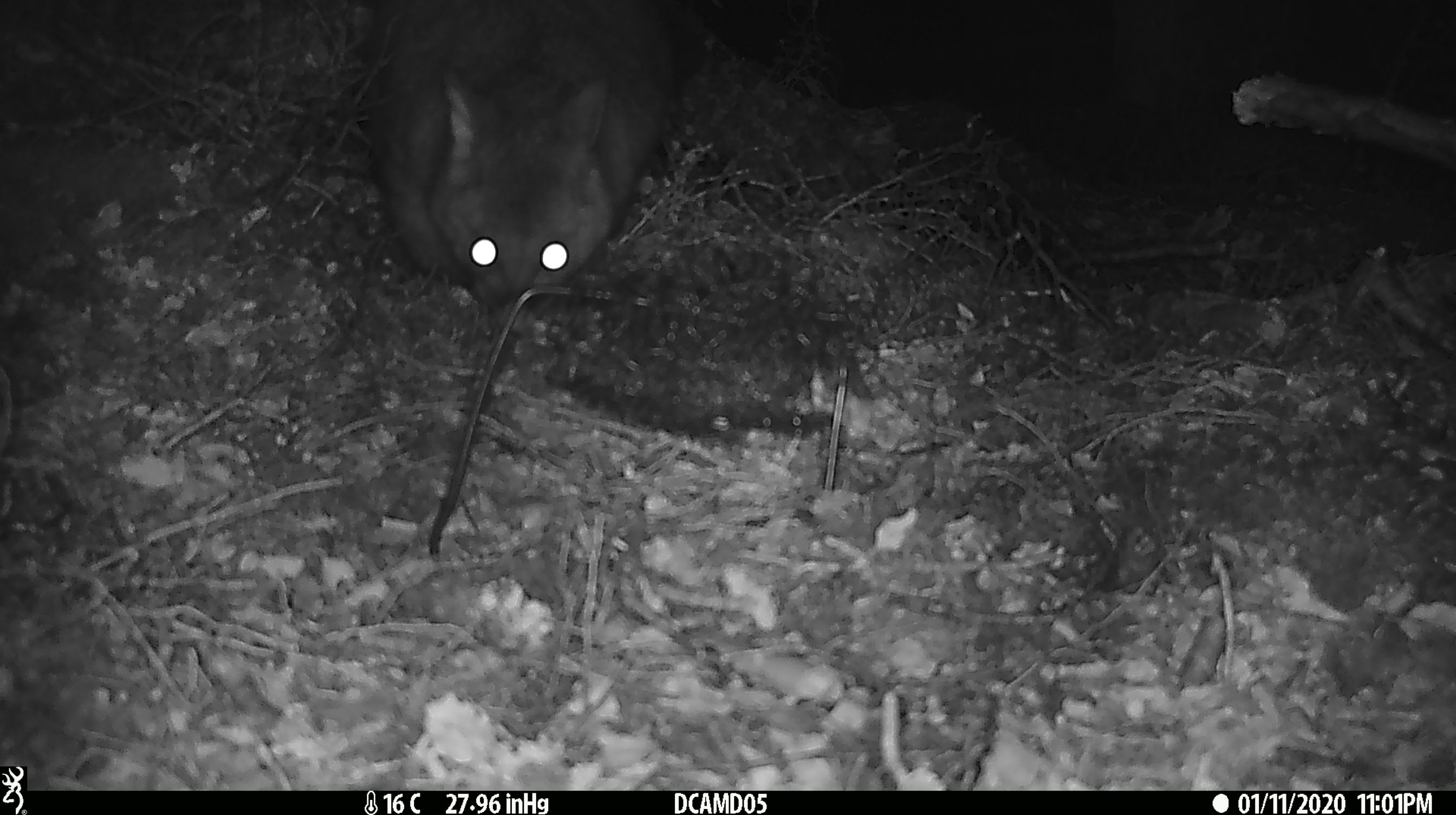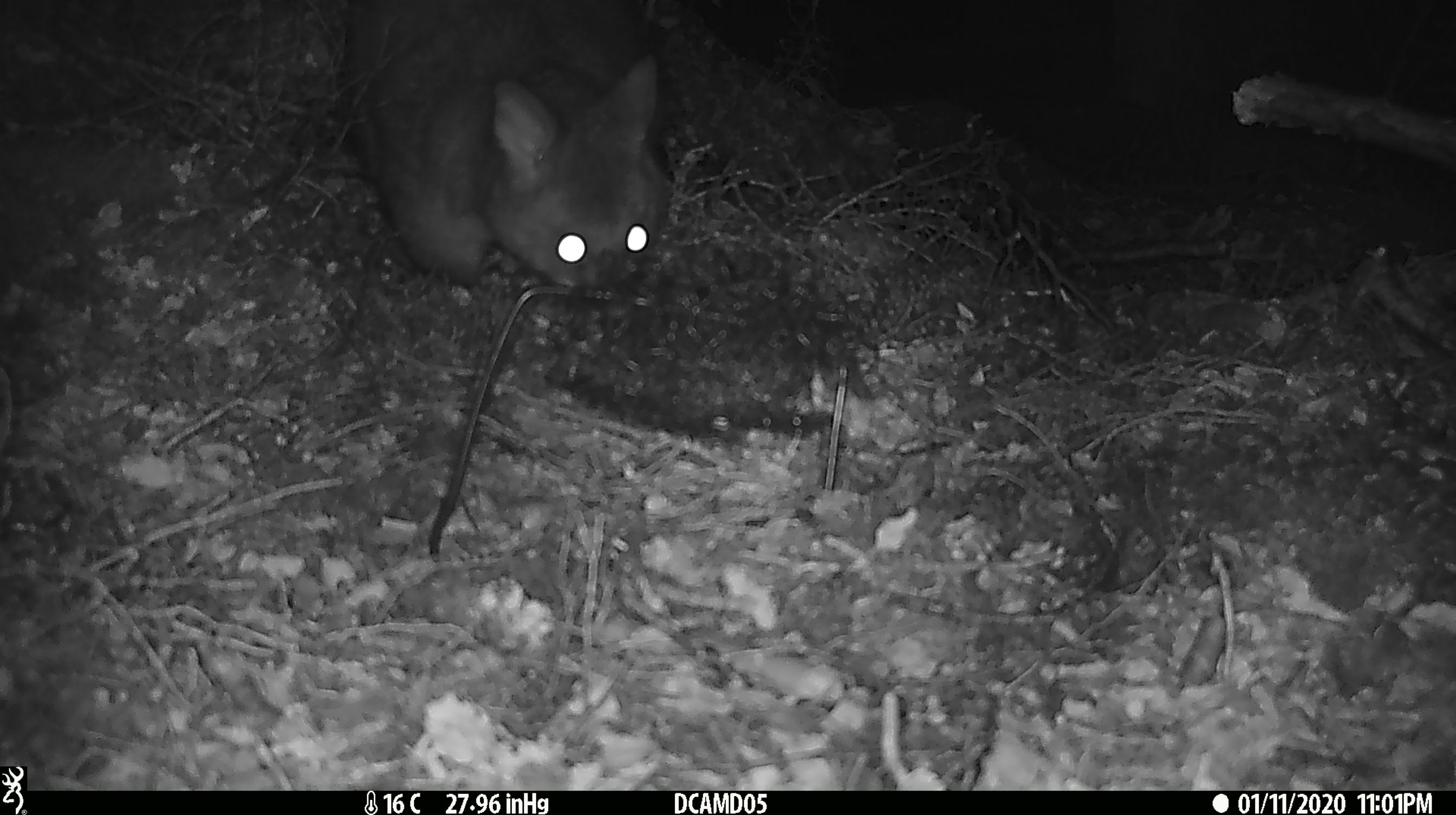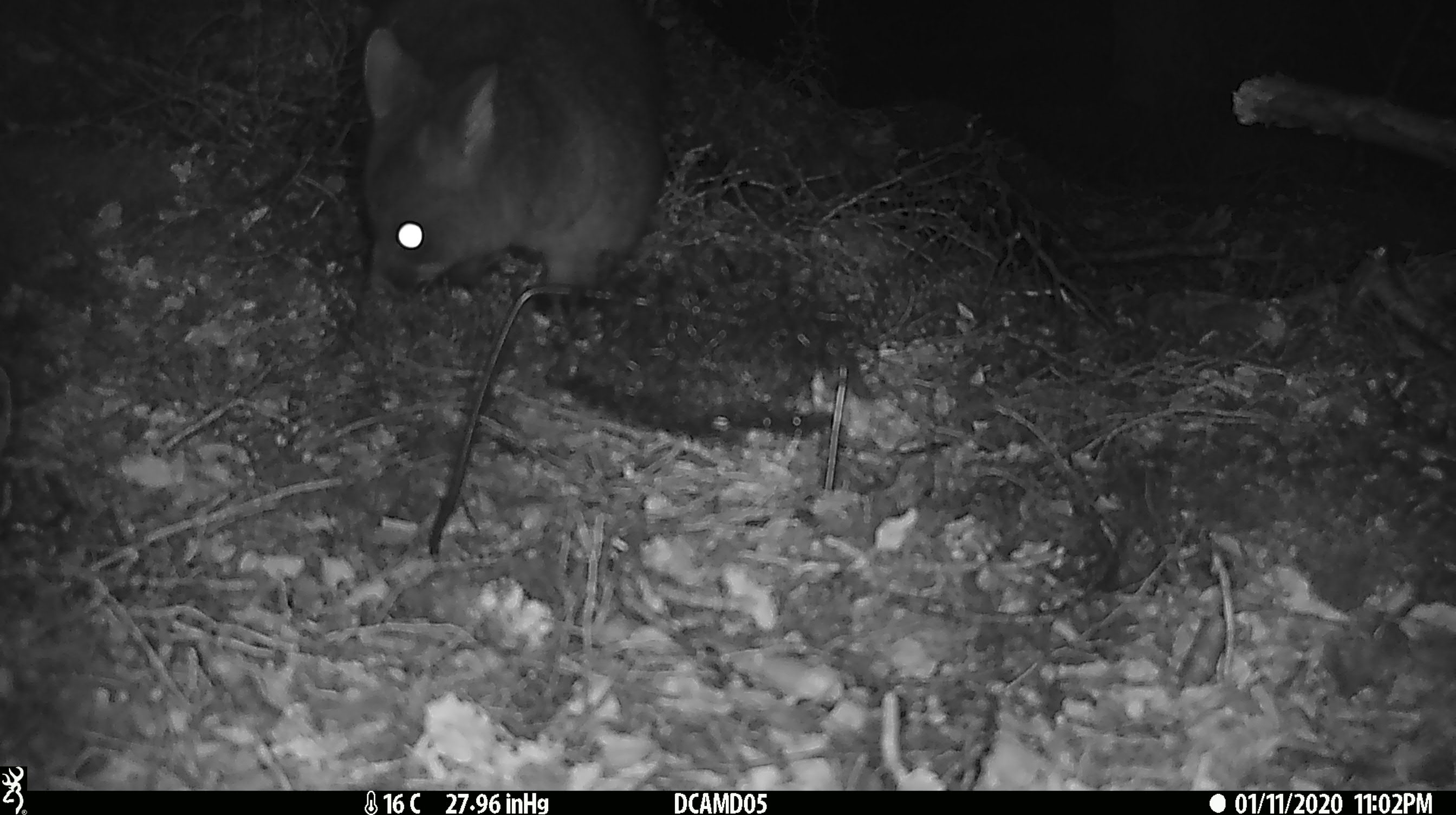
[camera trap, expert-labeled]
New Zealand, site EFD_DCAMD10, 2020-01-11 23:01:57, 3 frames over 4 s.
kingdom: Animalia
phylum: Chordata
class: Mammalia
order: Diprotodontia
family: Phalangeridae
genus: Trichosurus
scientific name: Trichosurus vulpecula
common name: common brushtail possum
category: possum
Possum (common brushtail possum) (Trichosurus vulpecula).